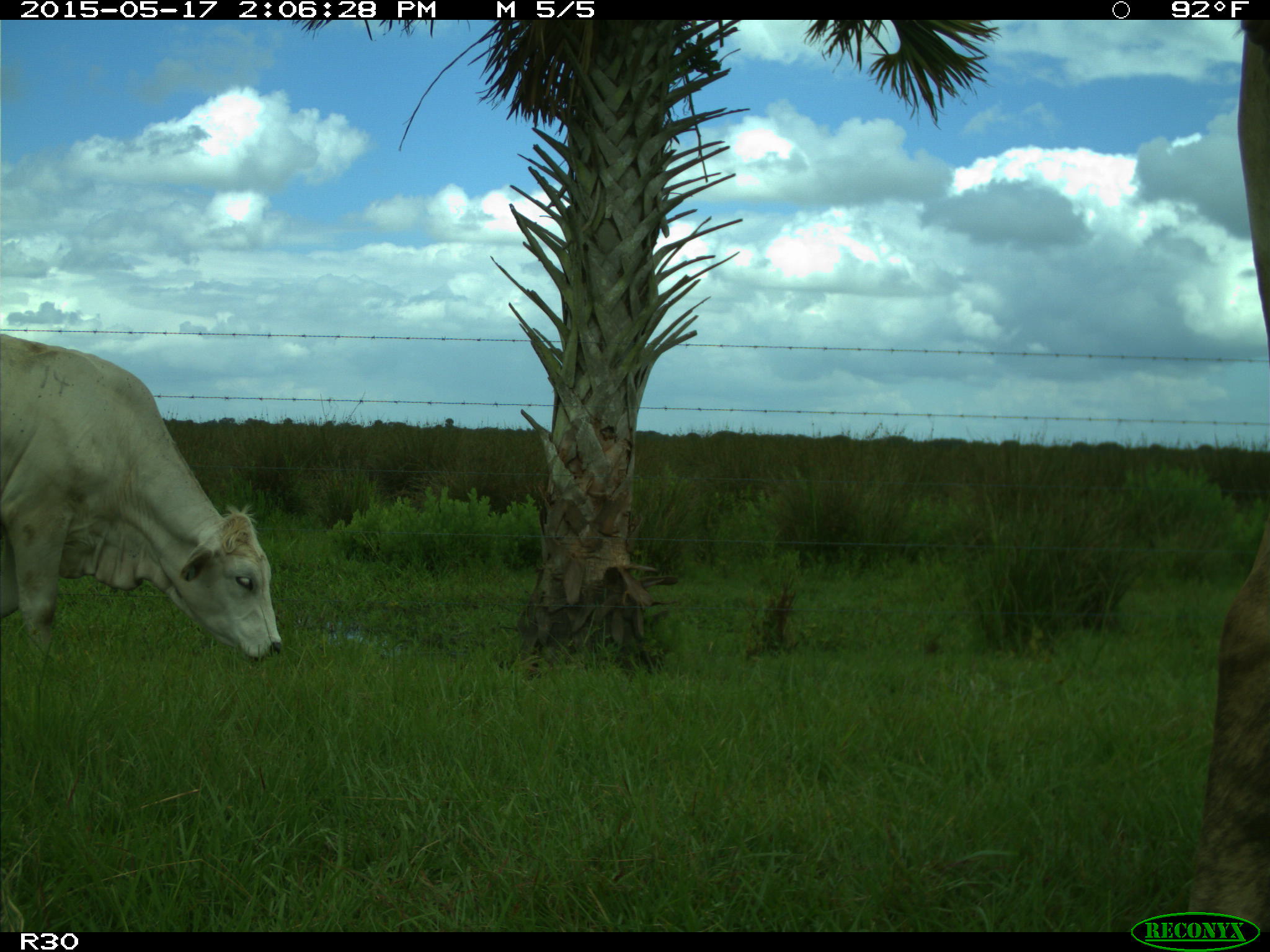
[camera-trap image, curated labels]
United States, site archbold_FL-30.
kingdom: Animalia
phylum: Chordata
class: Mammalia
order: Artiodactyla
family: Bovidae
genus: Bos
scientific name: Bos taurus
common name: domestic cow